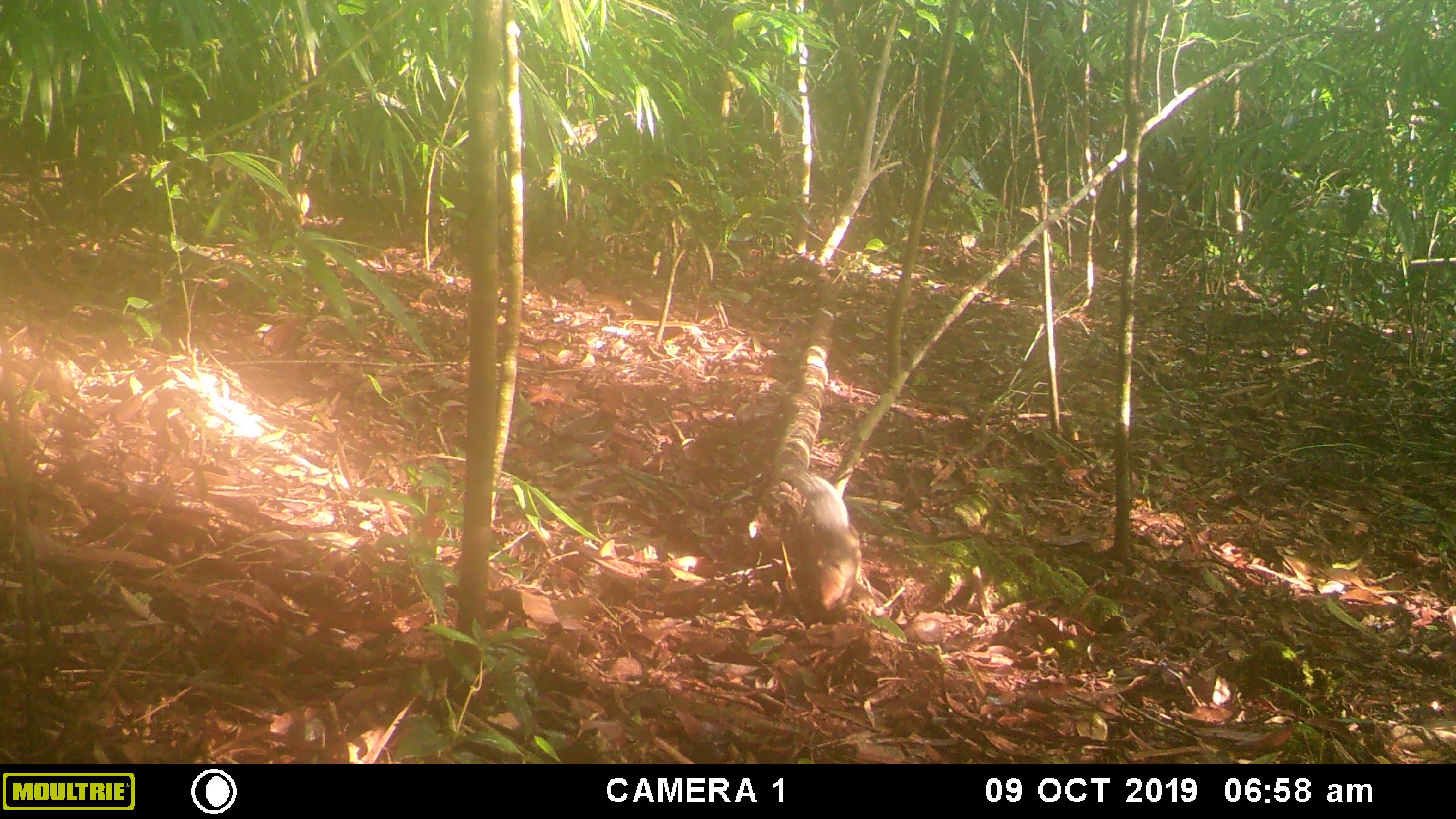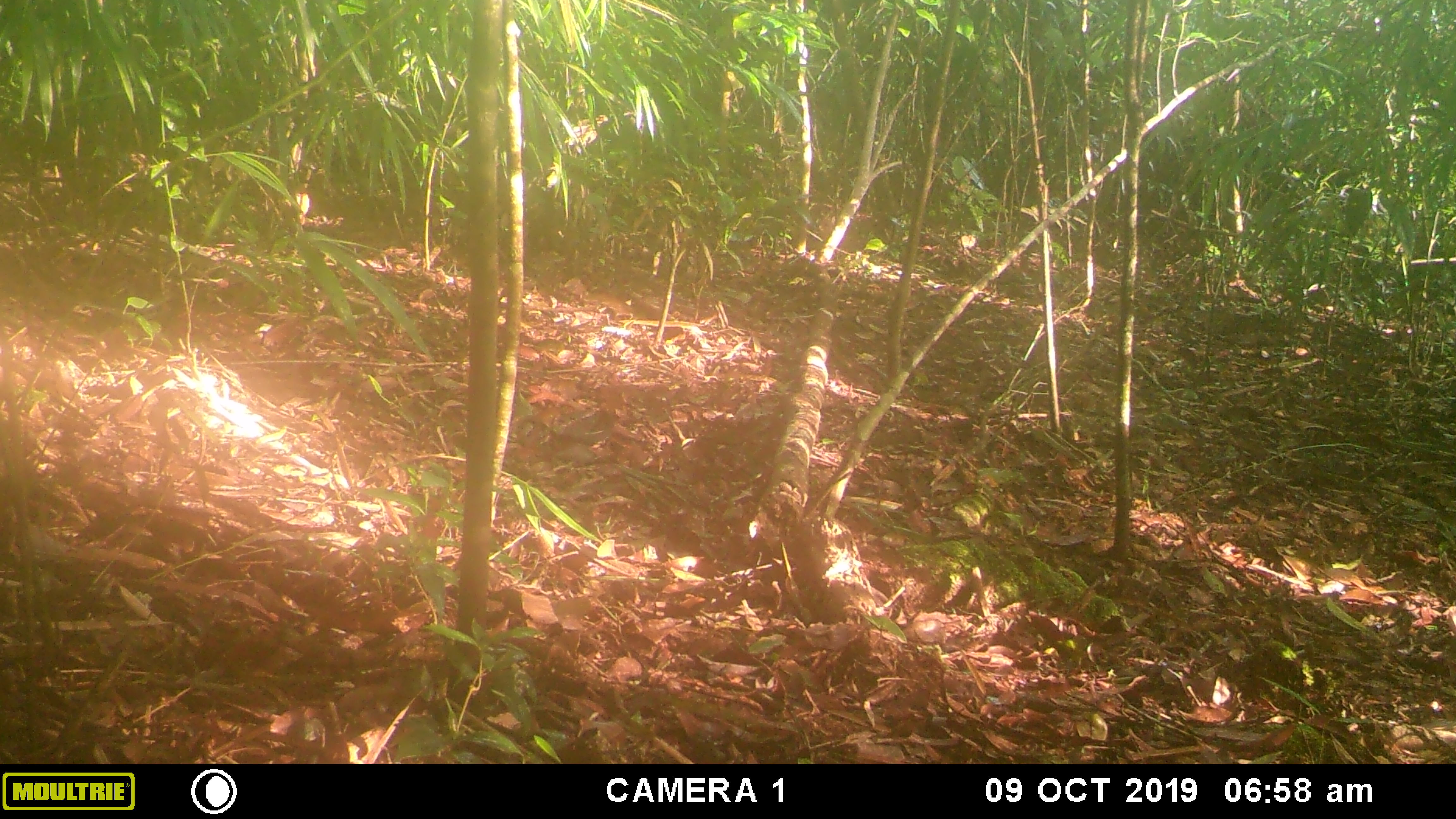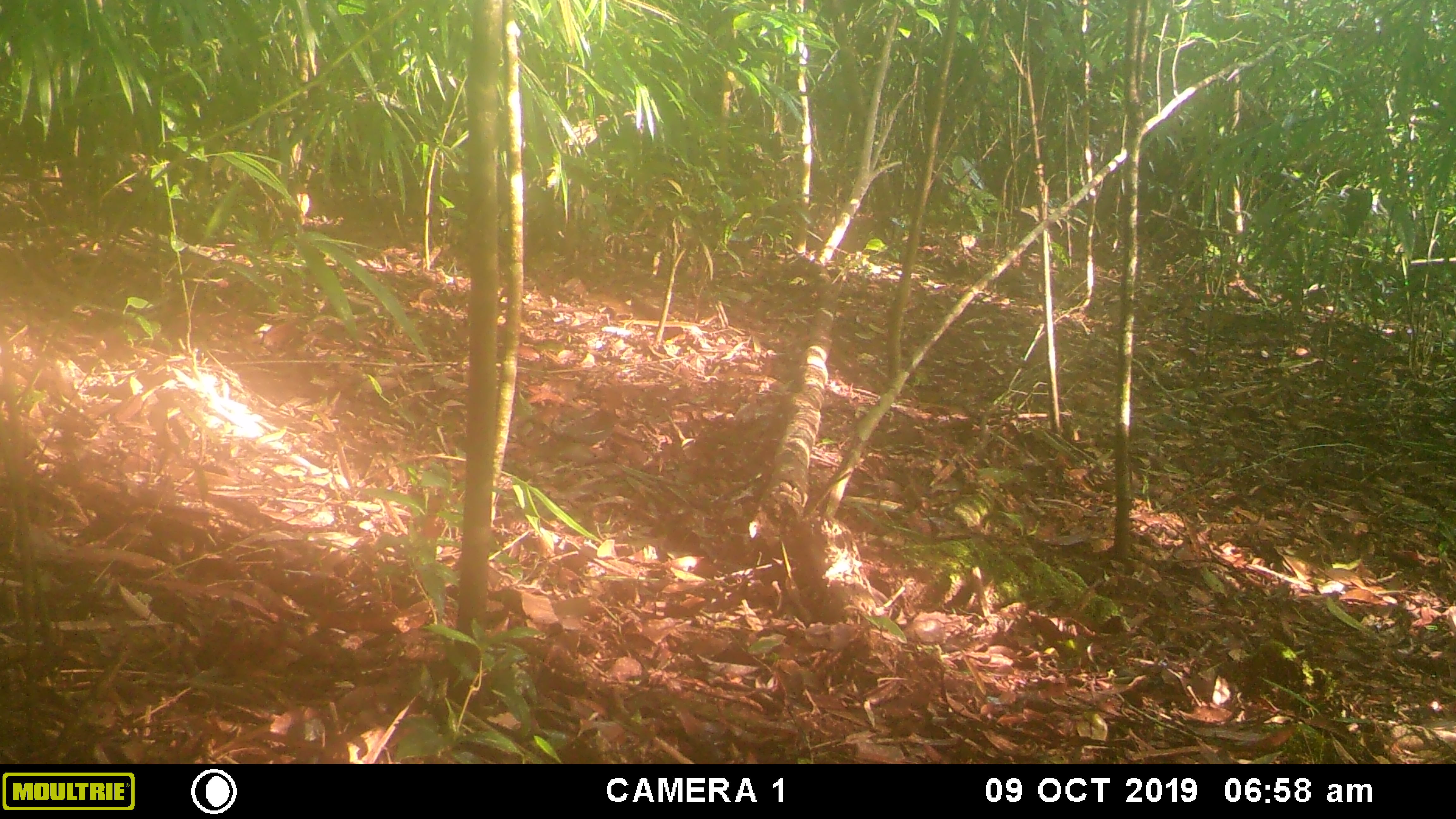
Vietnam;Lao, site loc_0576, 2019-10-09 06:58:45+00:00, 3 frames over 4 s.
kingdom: Animalia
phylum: Chordata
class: Mammalia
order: Rodentia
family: Sciuridae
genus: Dremomys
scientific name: Dremomys rufigenis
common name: red-cheeked squirrel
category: red cheeked squirrel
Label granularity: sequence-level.